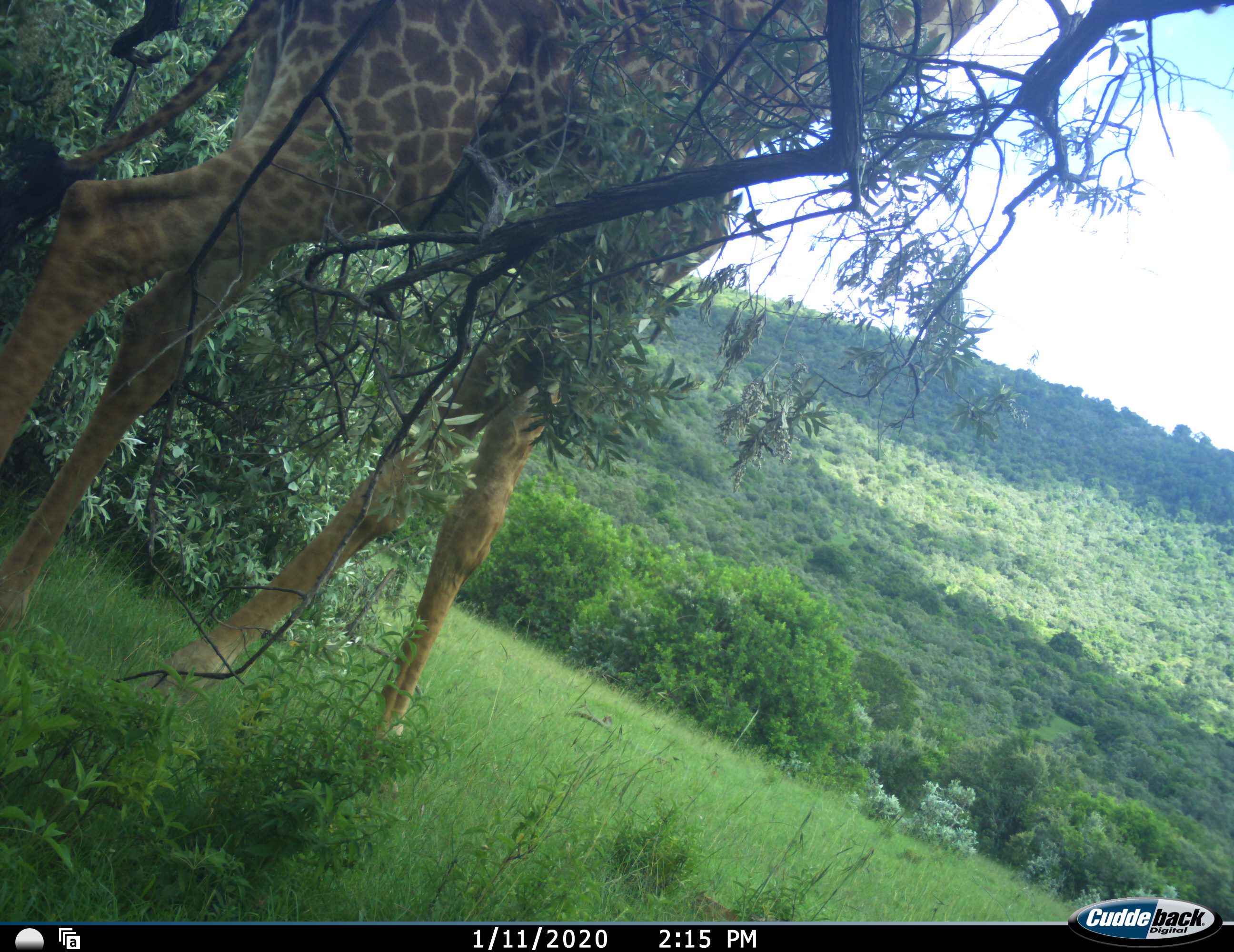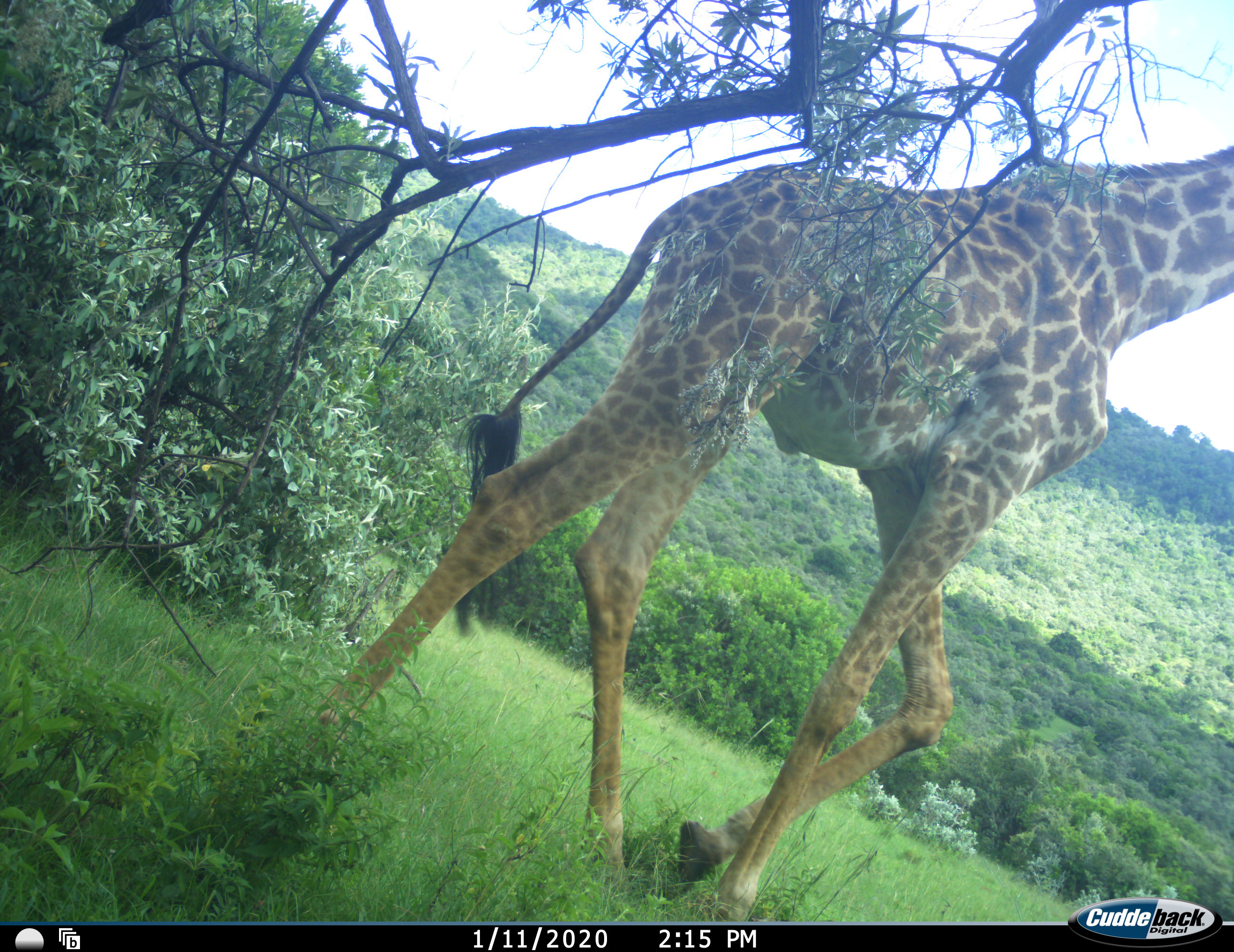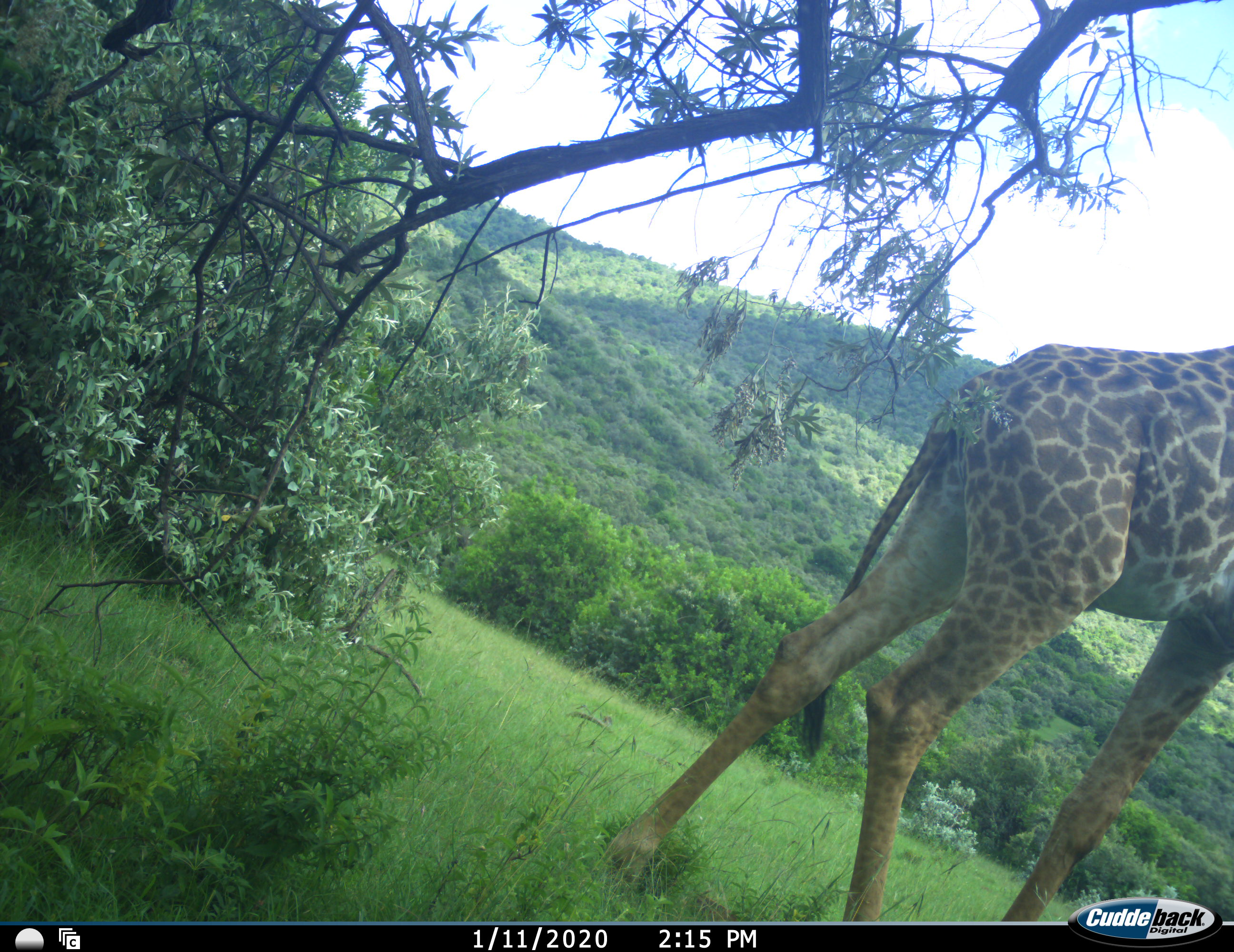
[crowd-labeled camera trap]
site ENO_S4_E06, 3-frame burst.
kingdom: Animalia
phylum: Chordata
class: Mammalia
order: Artiodactyla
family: Giraffidae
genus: Giraffa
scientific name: Giraffa camelopardalis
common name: giraffe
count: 1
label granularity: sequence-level